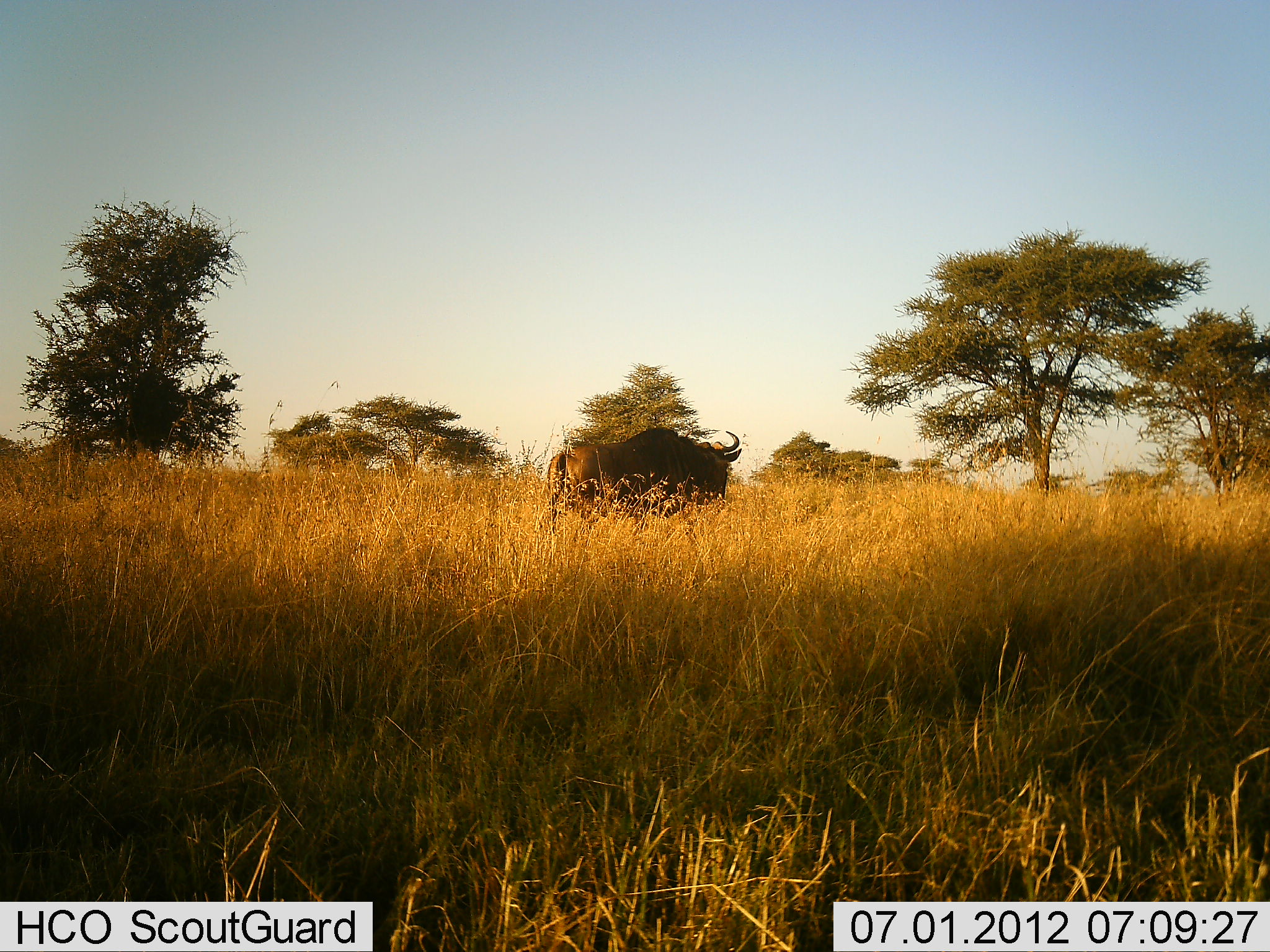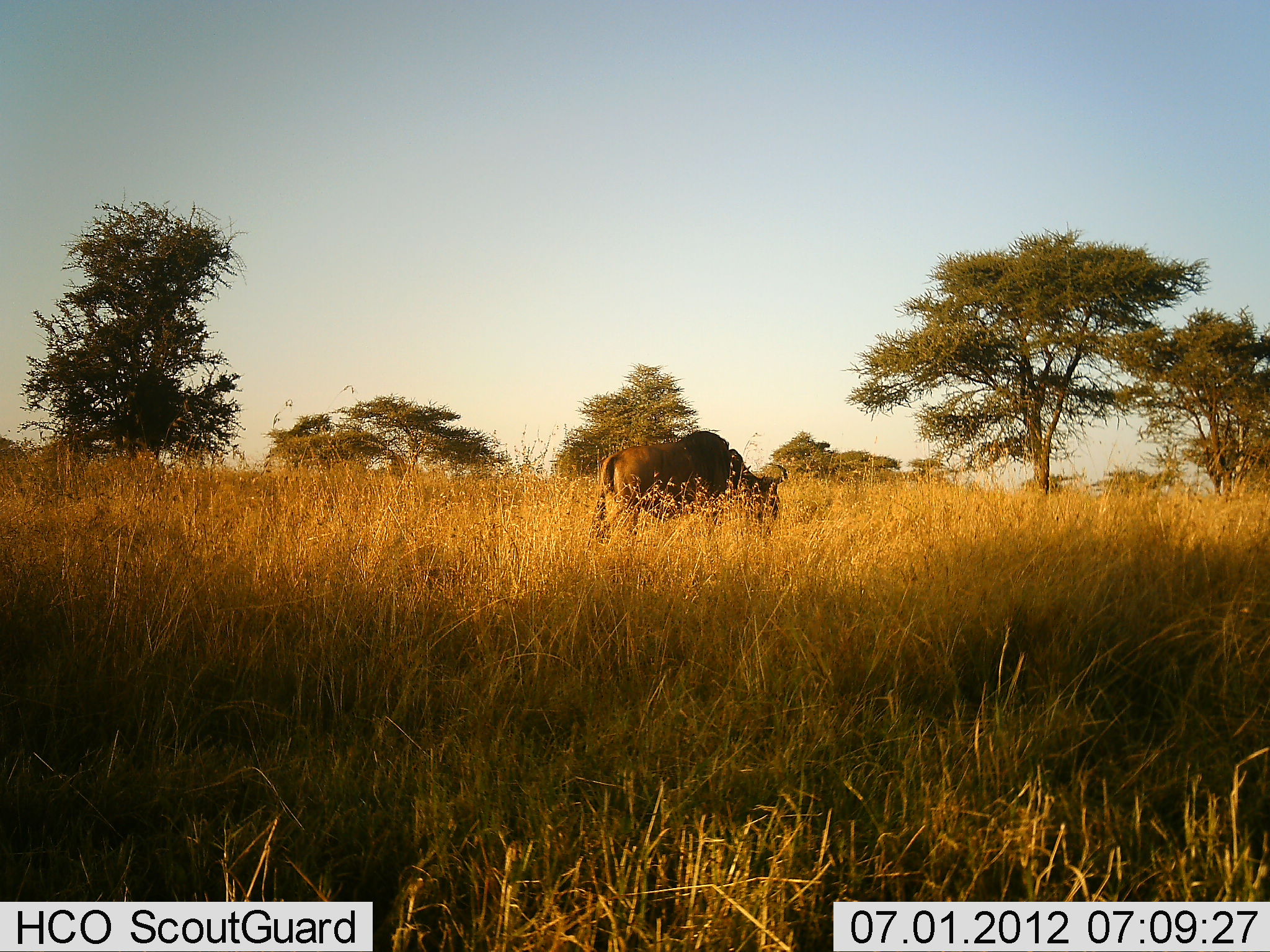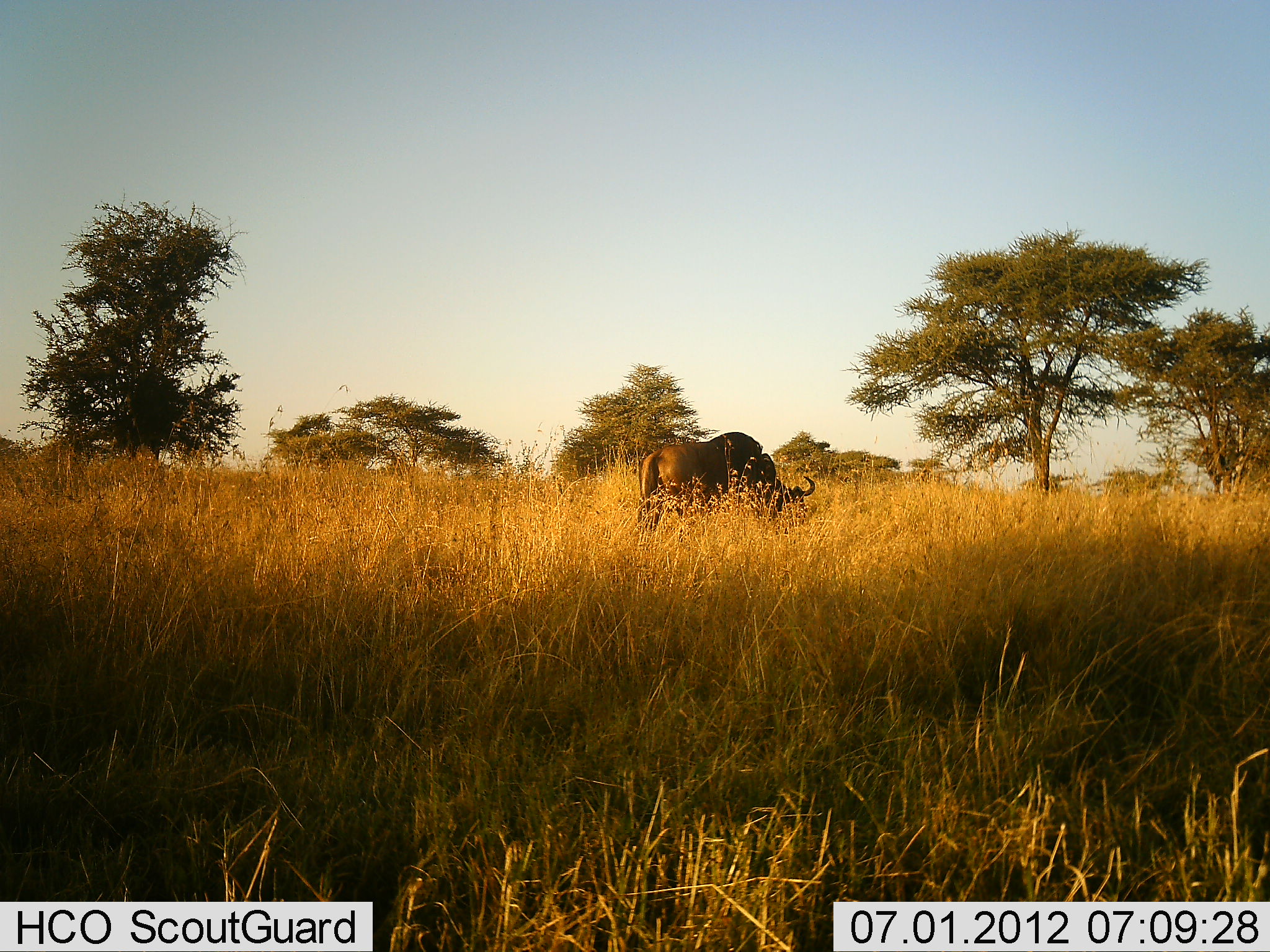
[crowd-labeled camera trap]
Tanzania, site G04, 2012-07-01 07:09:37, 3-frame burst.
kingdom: Animalia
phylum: Chordata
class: Mammalia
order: Artiodactyla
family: Bovidae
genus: Connochaetes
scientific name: Connochaetes taurinus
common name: blue wildebeest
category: wildebeest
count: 1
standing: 10%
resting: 0%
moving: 60%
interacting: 0%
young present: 0%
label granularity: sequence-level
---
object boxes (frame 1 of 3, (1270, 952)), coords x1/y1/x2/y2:
animal: 546/427/741/532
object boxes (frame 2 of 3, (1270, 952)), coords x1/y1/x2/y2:
animal: 591/431/788/539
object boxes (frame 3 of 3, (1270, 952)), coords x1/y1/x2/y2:
animal: 637/431/816/543